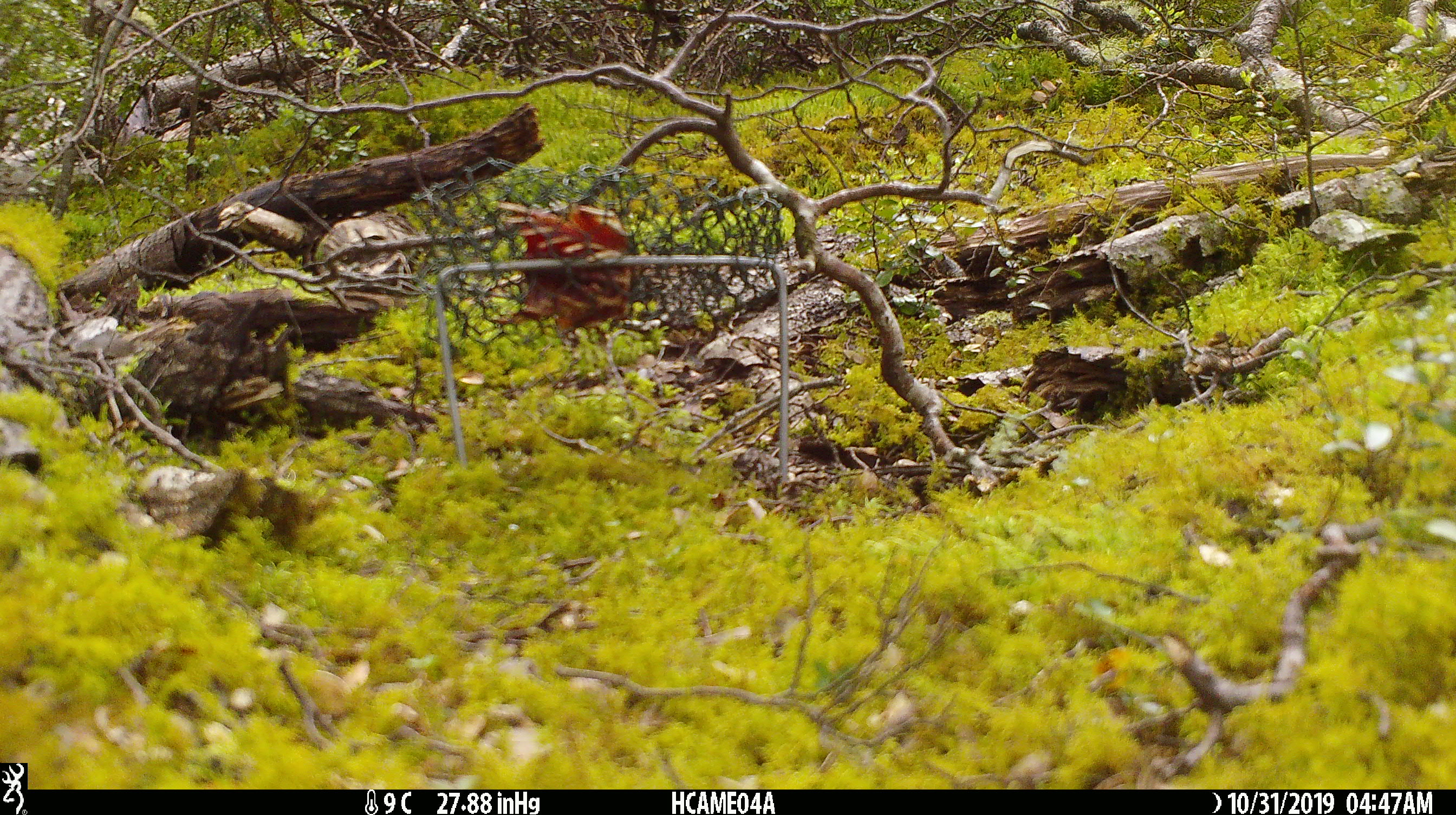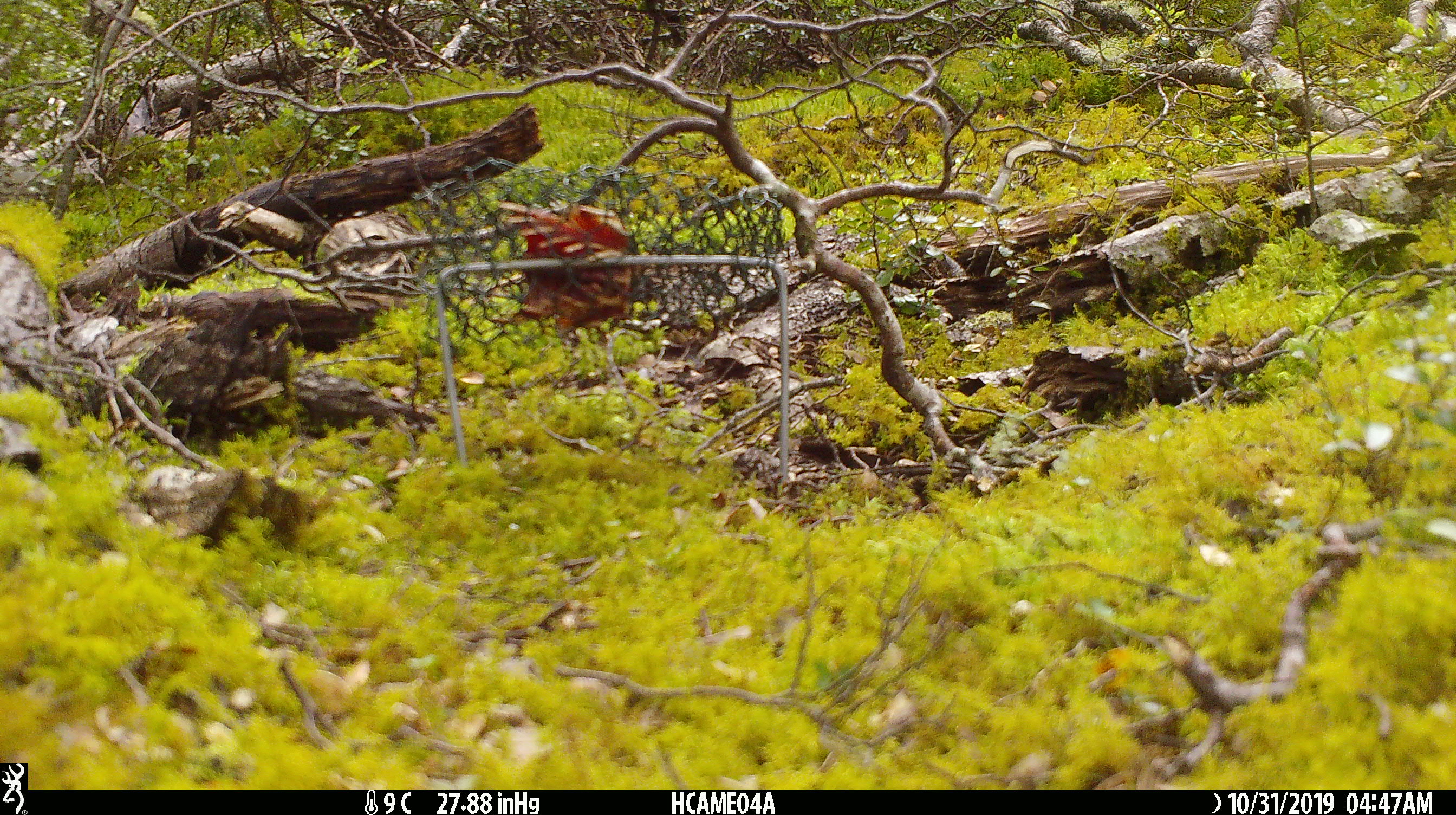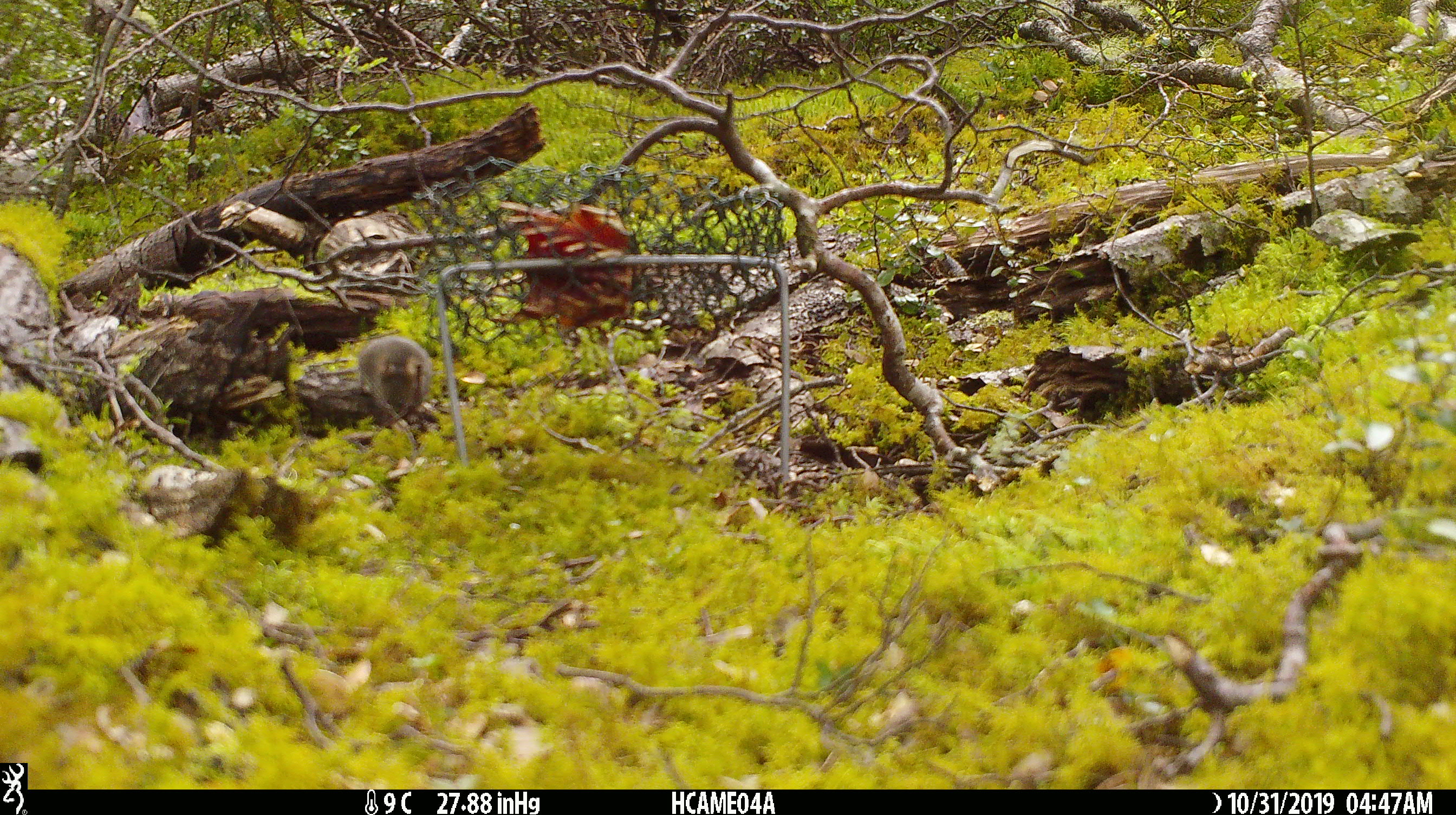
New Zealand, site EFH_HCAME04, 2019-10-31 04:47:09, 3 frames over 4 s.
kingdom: Animalia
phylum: Chordata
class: Mammalia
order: Rodentia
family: Muridae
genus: Mus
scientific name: Mus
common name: mouse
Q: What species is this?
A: Mouse (Mus).